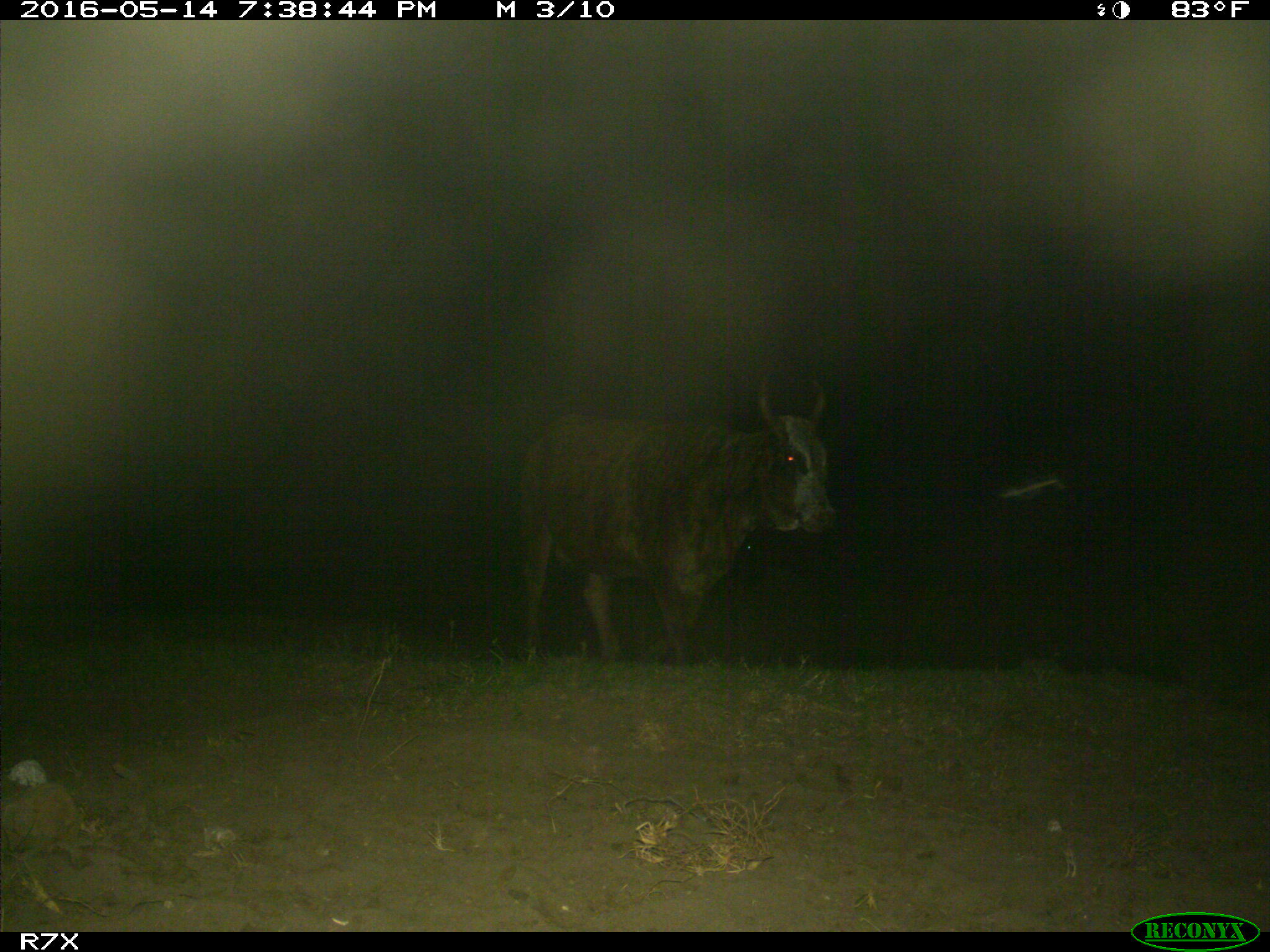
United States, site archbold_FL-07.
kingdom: Animalia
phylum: Chordata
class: Mammalia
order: Artiodactyla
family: Bovidae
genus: Bos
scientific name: Bos taurus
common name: domestic cow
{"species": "Bos taurus (domestic cow)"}